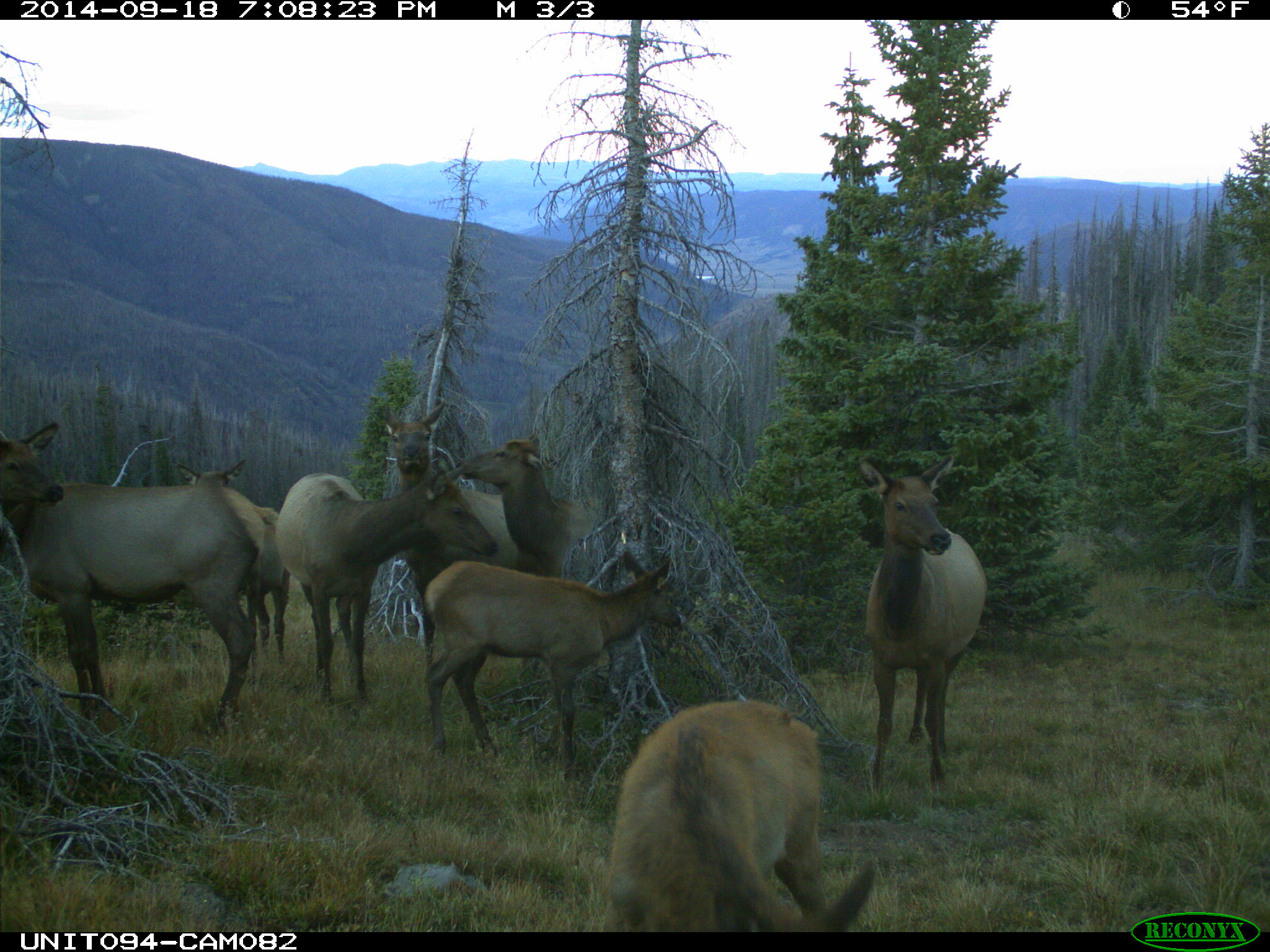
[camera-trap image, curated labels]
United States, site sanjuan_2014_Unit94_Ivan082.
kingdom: Animalia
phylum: Chordata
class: Mammalia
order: Artiodactyla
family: Cervidae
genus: Cervus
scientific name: Cervus elaphus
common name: red deer